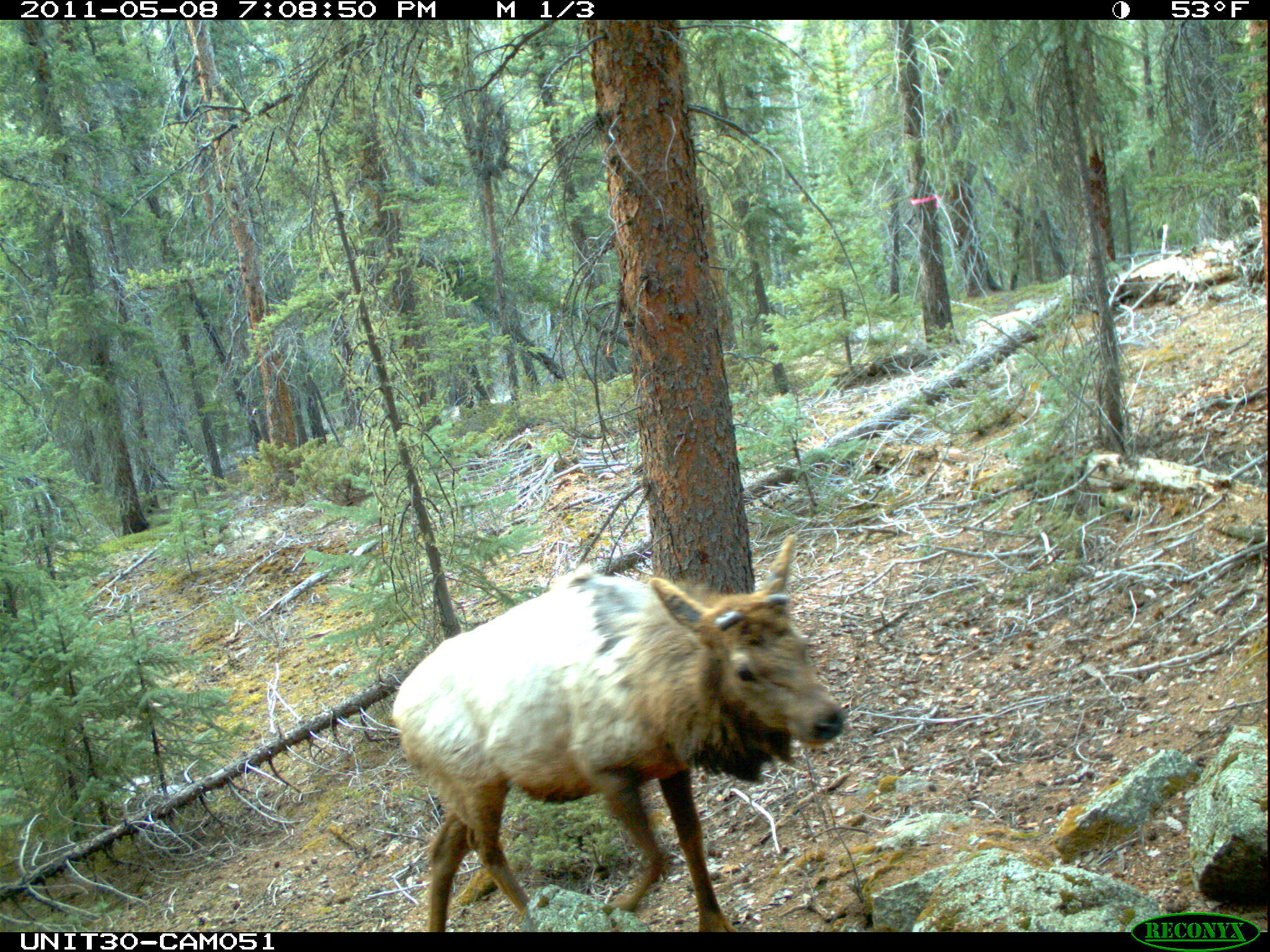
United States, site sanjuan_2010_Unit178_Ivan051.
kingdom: Animalia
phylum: Chordata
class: Mammalia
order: Artiodactyla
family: Cervidae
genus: Cervus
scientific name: Cervus elaphus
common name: red deer